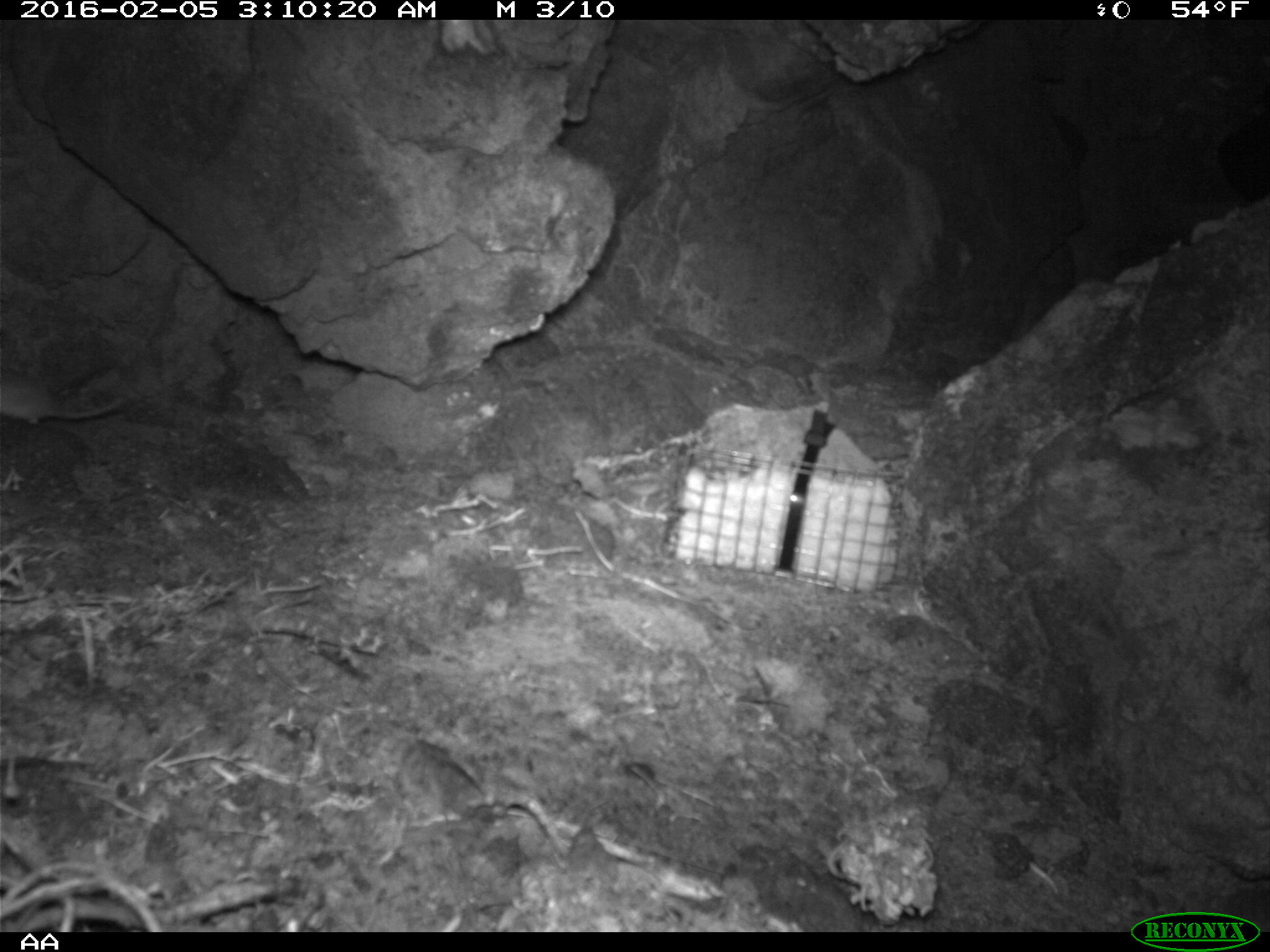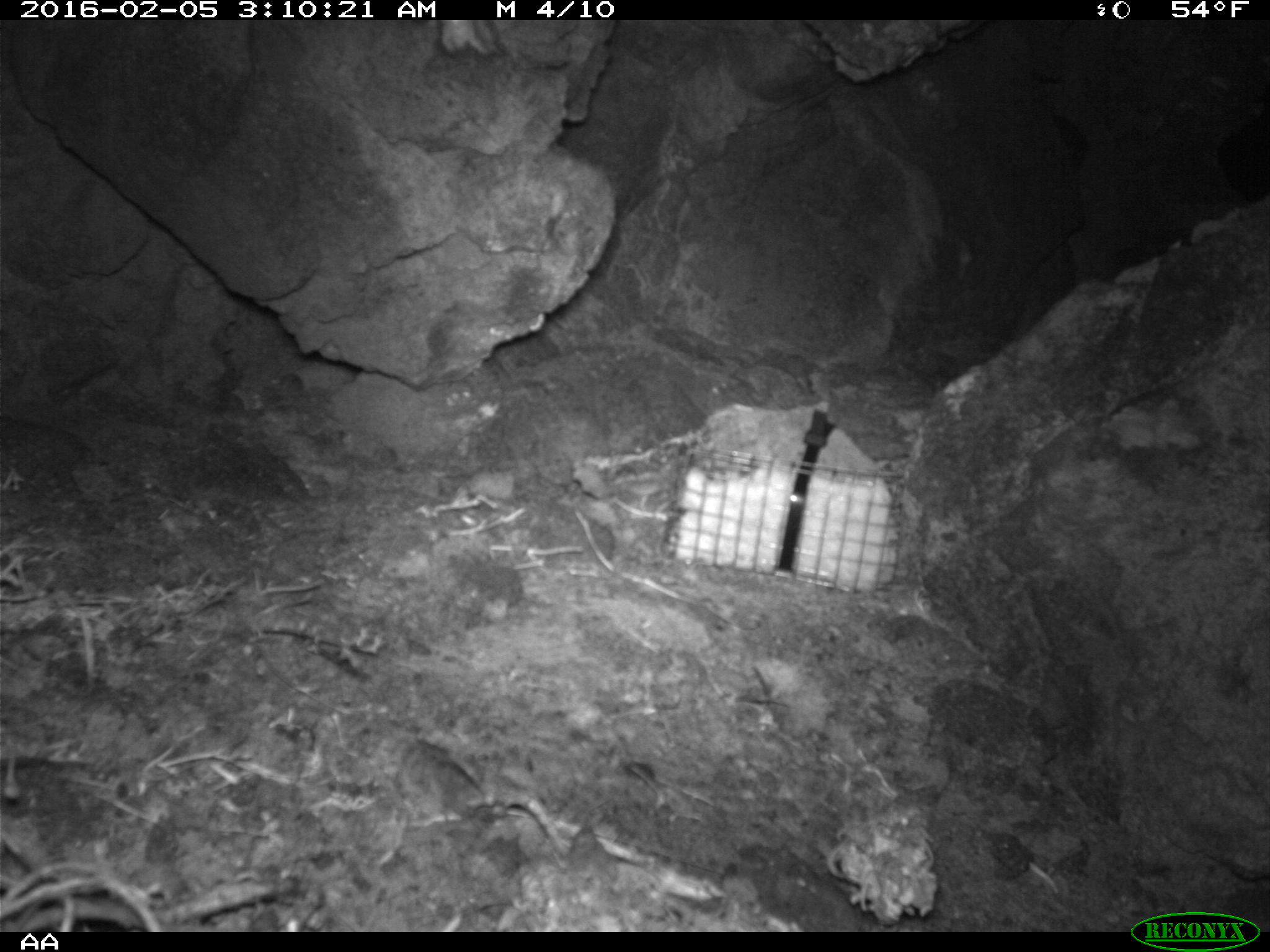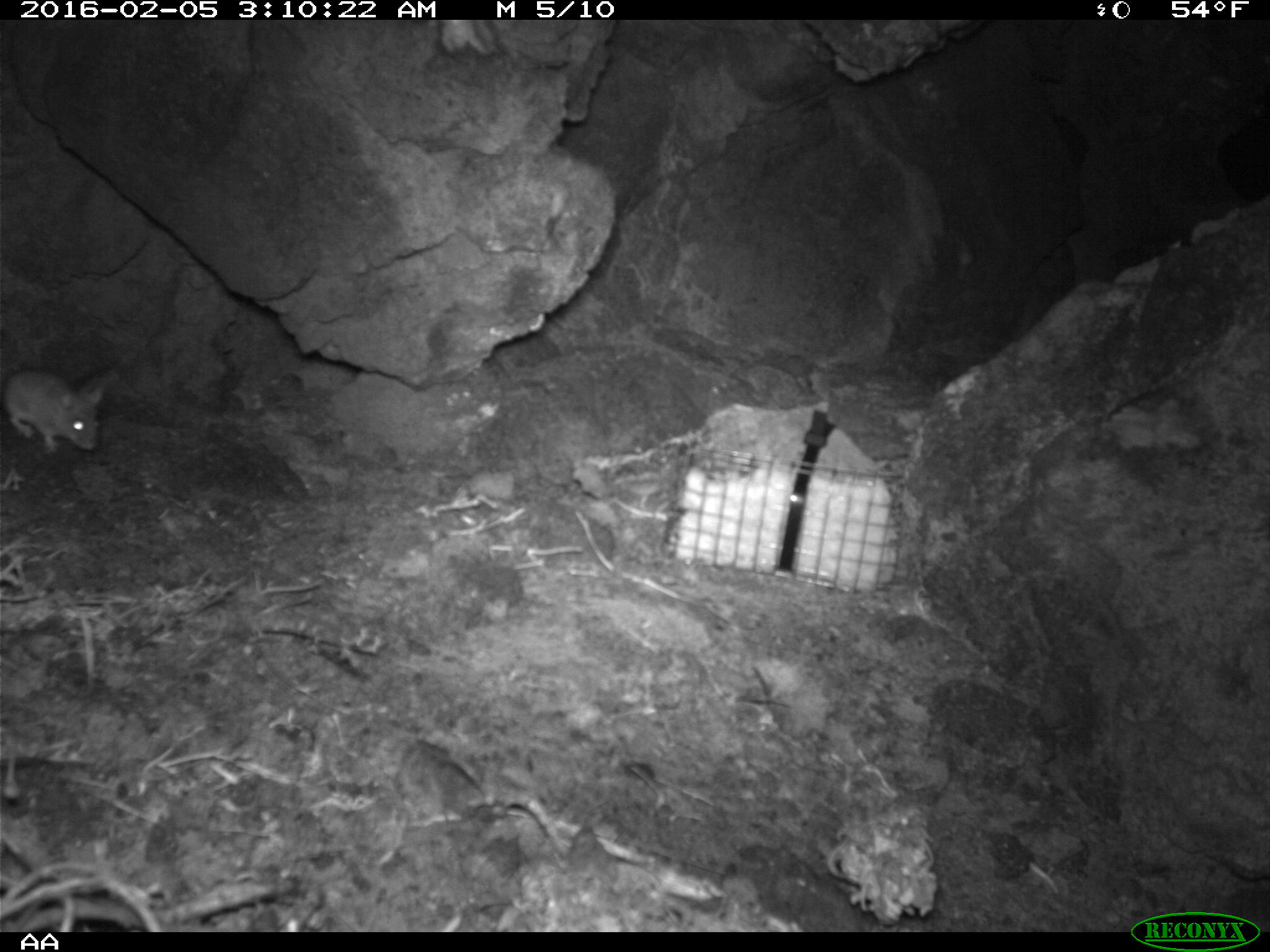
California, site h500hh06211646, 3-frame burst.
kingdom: Animalia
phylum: Chordata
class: Mammalia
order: Rodentia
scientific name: Rodentia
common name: rodent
Rodent (Rodentia).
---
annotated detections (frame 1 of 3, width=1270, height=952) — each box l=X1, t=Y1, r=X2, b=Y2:
rodent: l=0, t=374, r=129, b=426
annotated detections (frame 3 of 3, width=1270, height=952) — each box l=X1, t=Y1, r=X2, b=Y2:
rodent: l=0, t=371, r=105, b=455